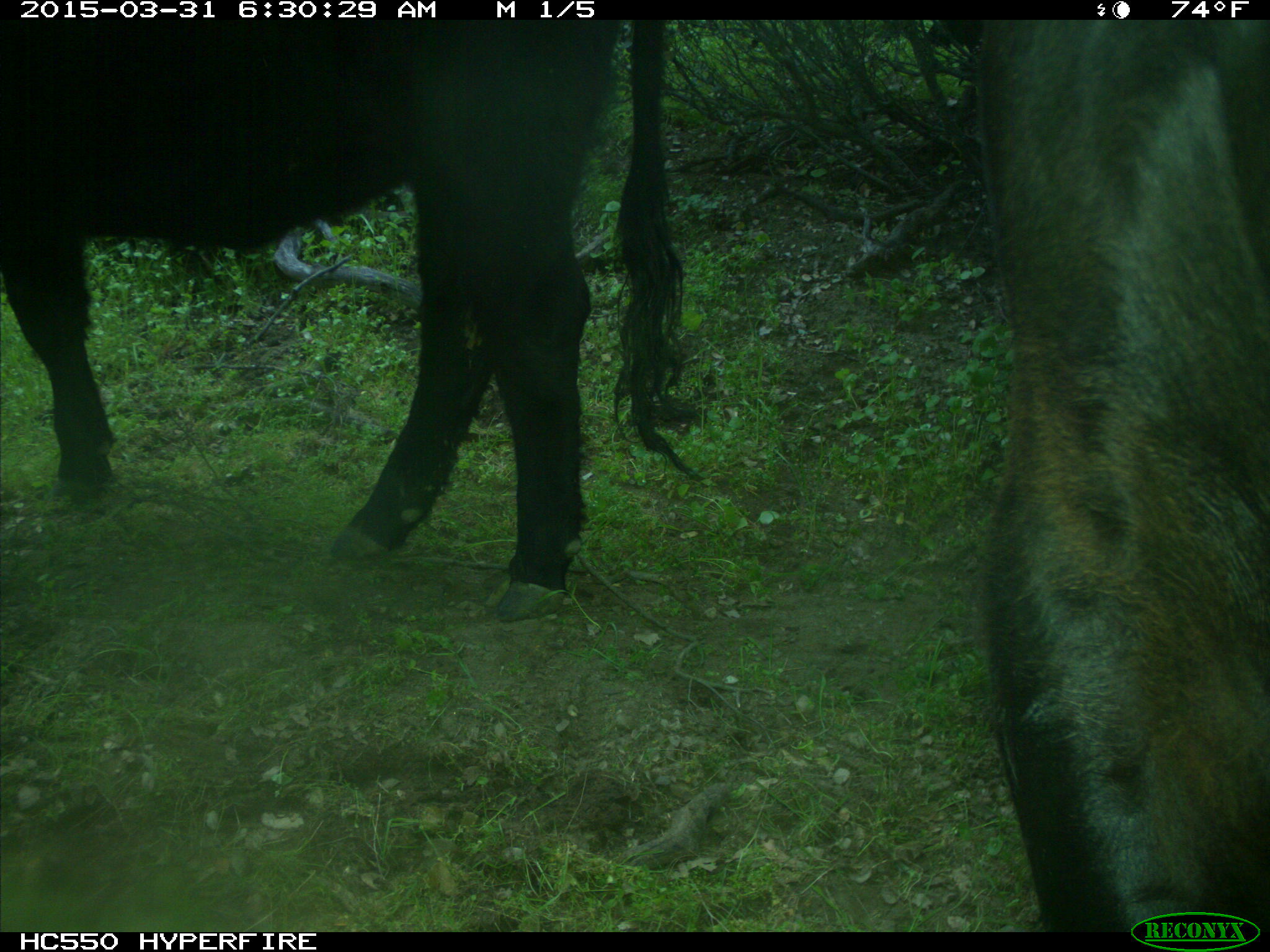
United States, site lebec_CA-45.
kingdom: Animalia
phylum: Chordata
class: Mammalia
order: Artiodactyla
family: Bovidae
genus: Bos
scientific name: Bos taurus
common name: domestic cow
Bos taurus (domestic cow).